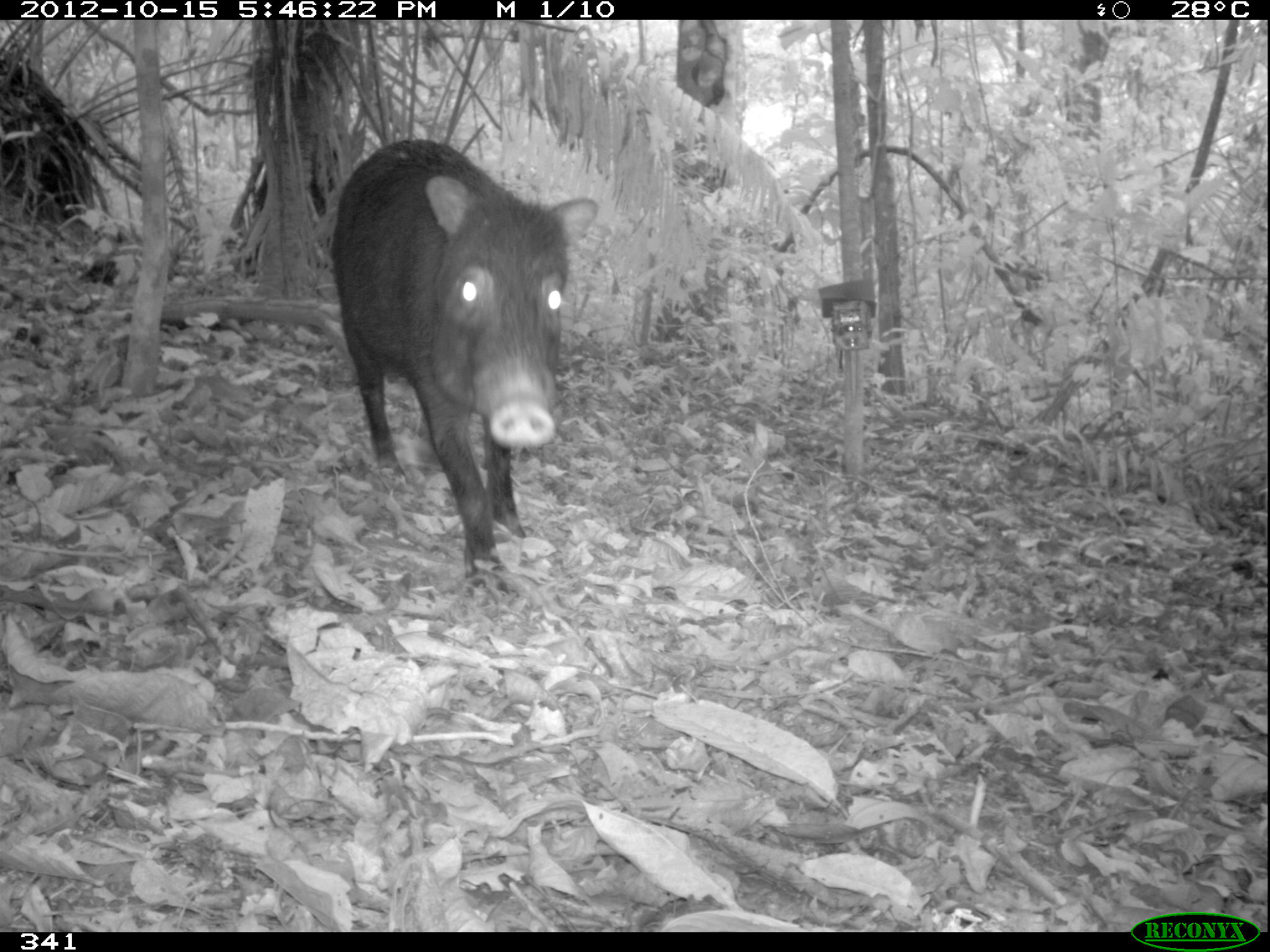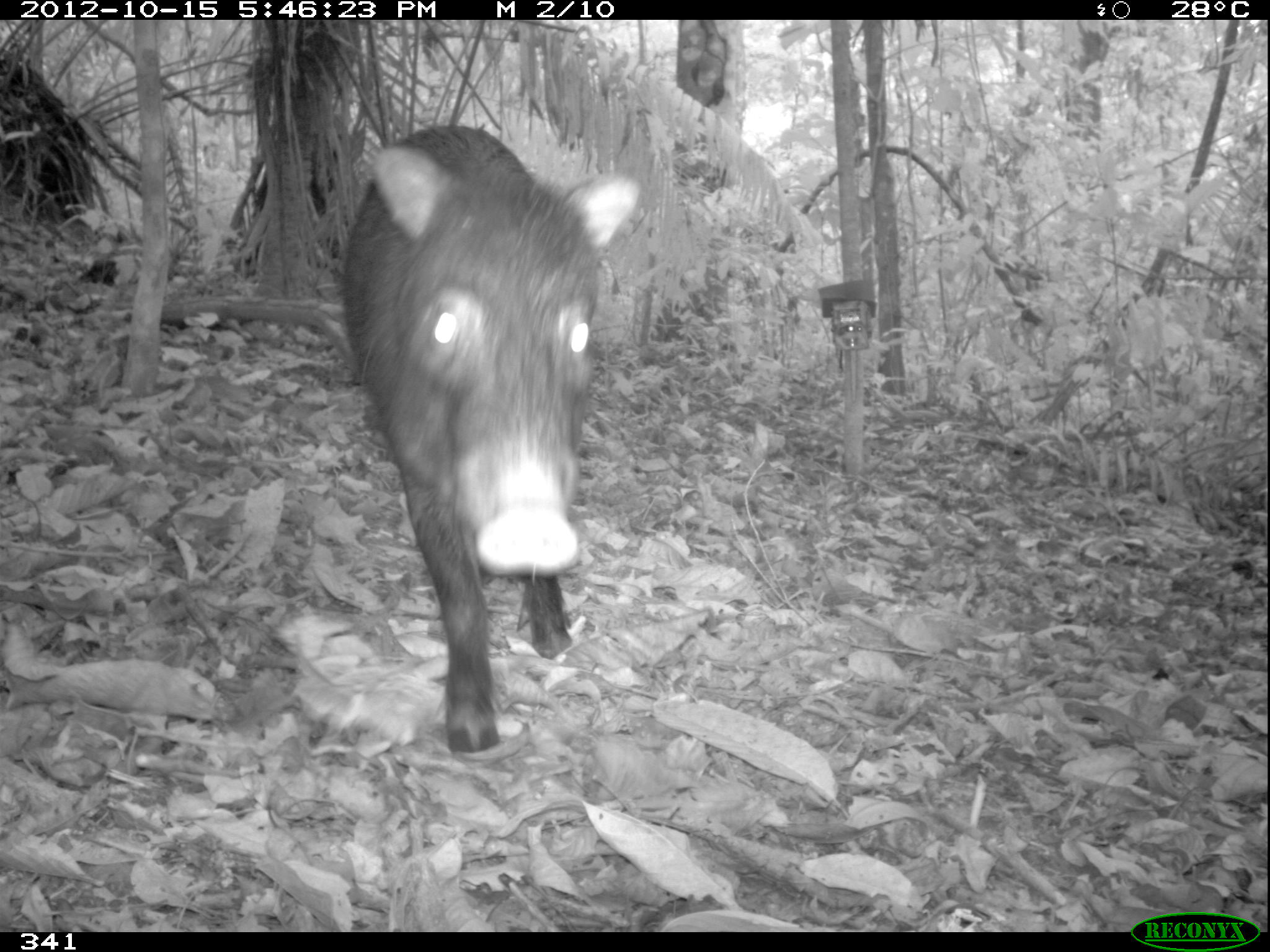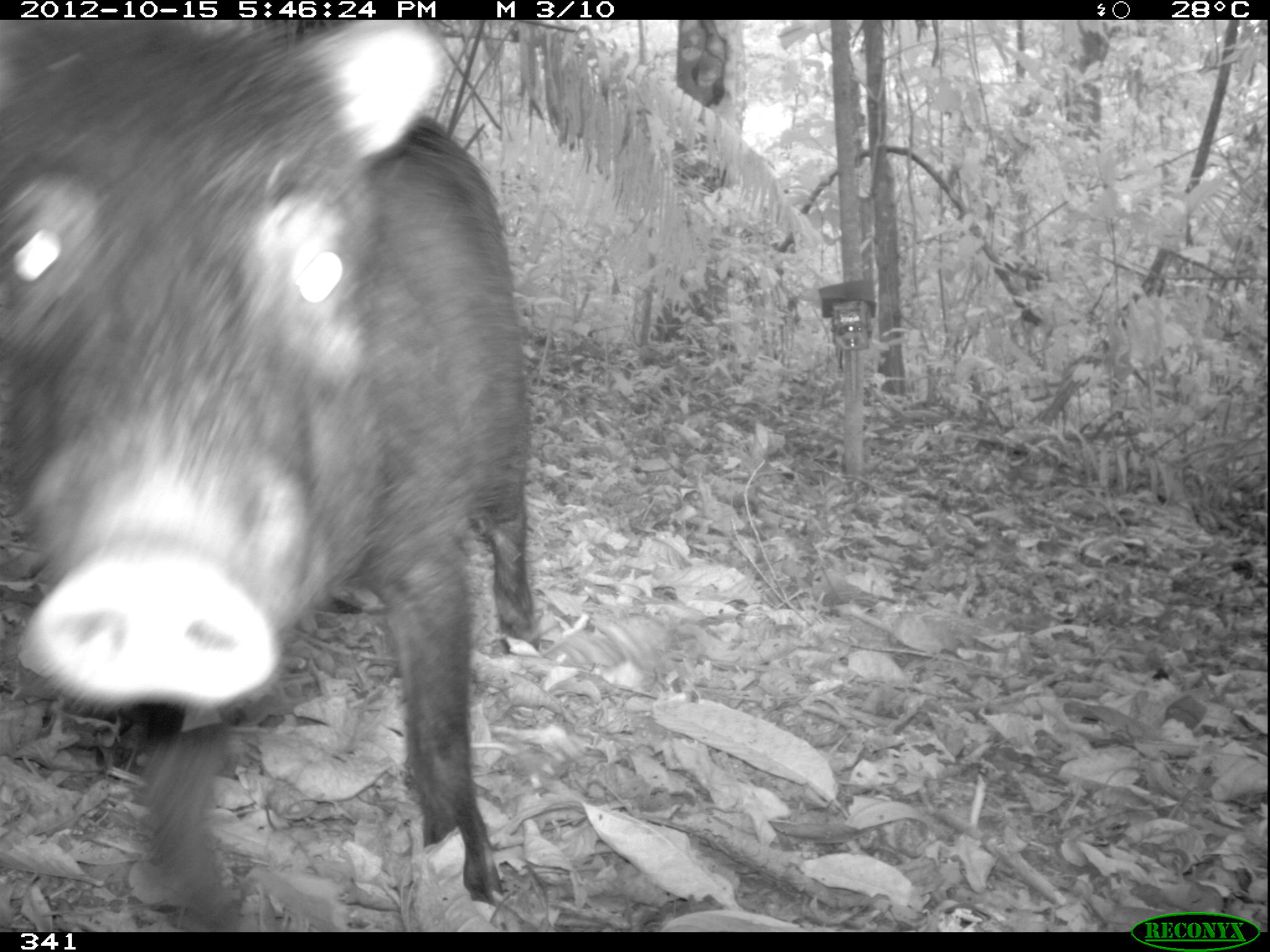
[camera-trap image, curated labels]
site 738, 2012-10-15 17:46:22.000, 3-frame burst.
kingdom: Animalia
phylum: Chordata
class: Mammalia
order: Artiodactyla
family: Tayassuidae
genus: Tayassu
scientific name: Tayassu pecari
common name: white-lipped peccary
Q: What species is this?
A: Tayassu pecari (white-lipped peccary).